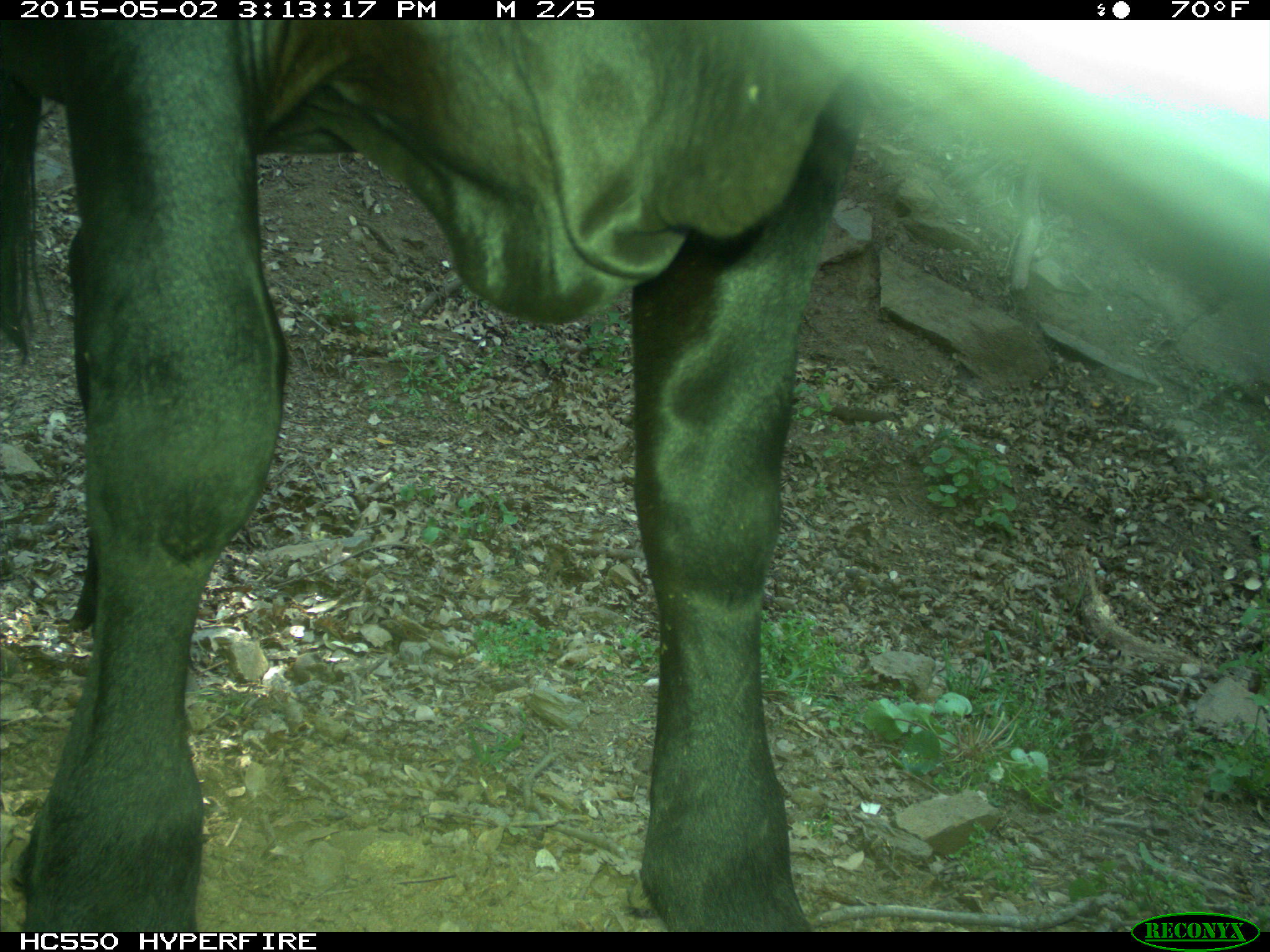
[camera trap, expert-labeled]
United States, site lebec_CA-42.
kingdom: Animalia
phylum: Chordata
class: Mammalia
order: Artiodactyla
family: Bovidae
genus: Bos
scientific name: Bos taurus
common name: domestic cow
Bos taurus (domestic cow).